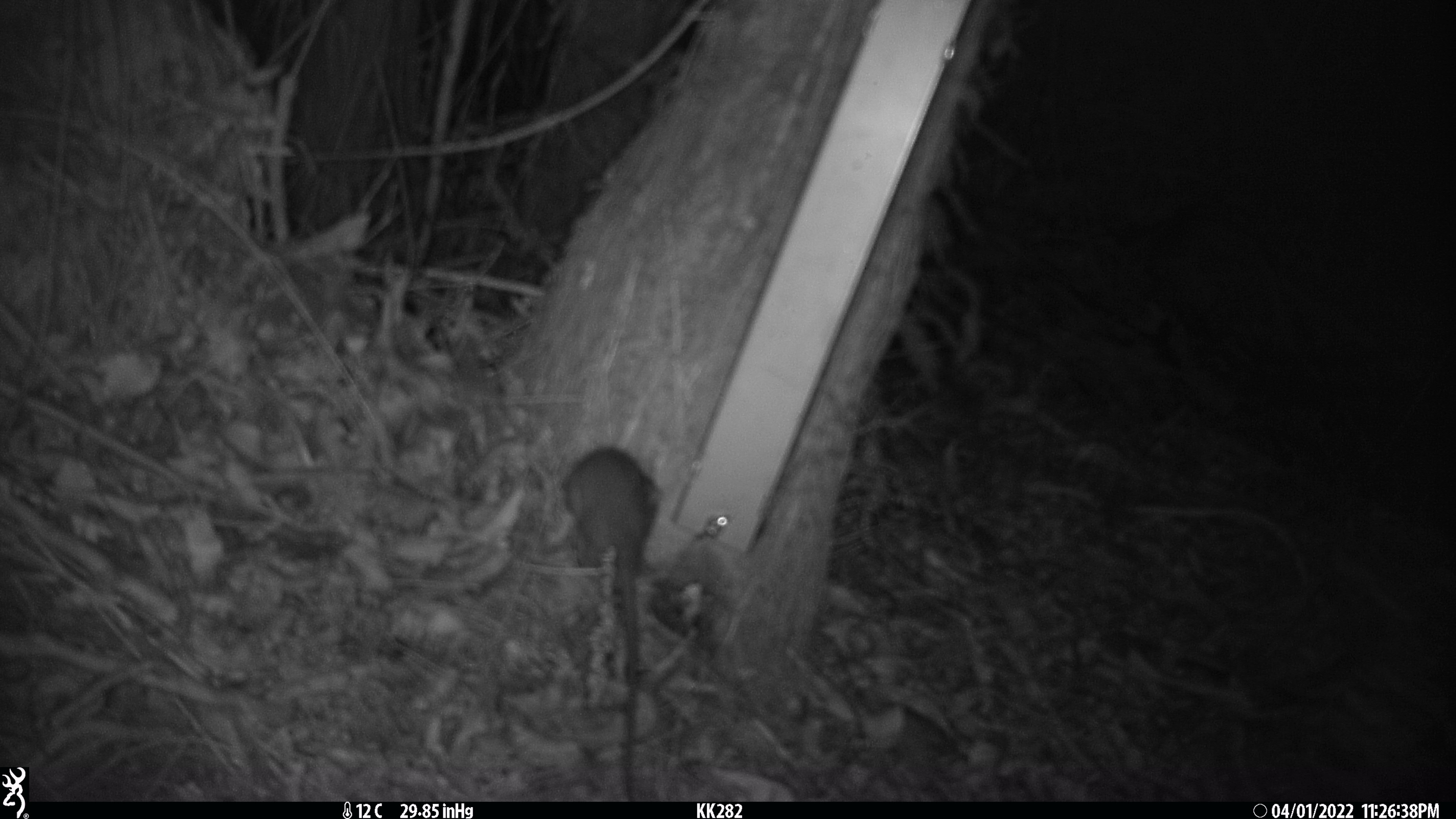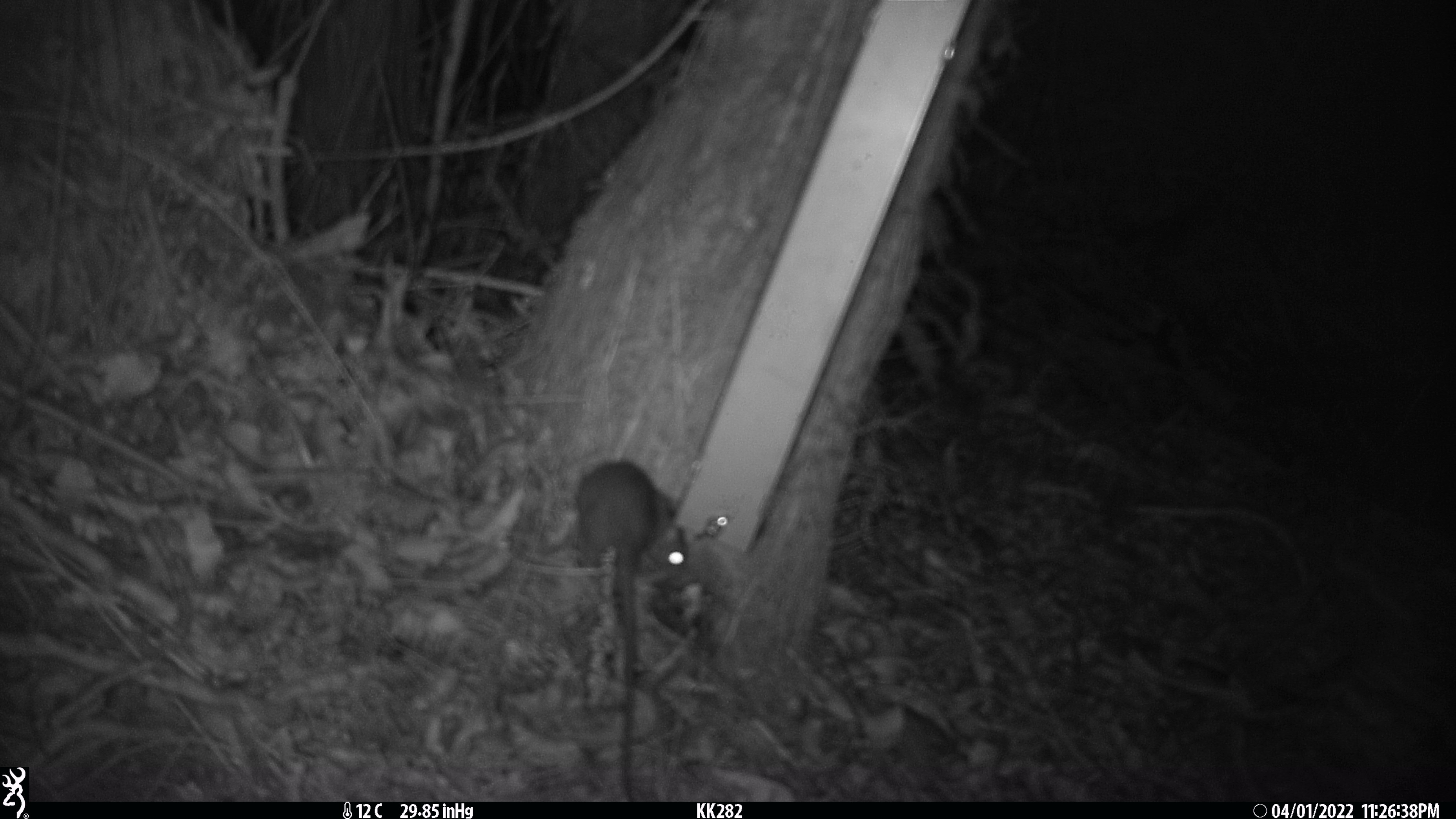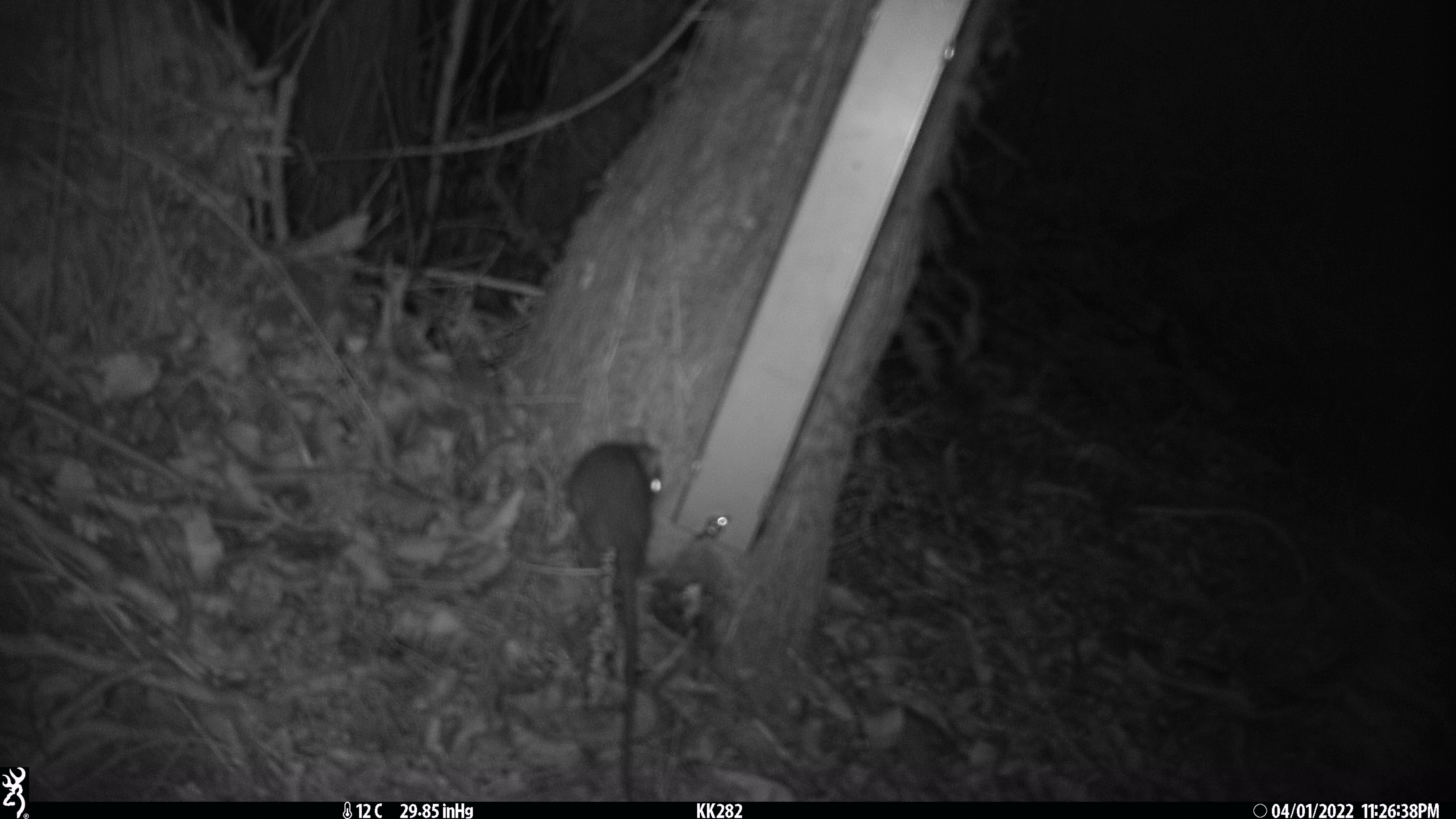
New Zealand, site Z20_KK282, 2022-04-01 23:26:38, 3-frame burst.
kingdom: Animalia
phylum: Chordata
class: Mammalia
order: Rodentia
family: Muridae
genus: Rattus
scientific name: Rattus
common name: rat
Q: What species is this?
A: Rat (Rattus).